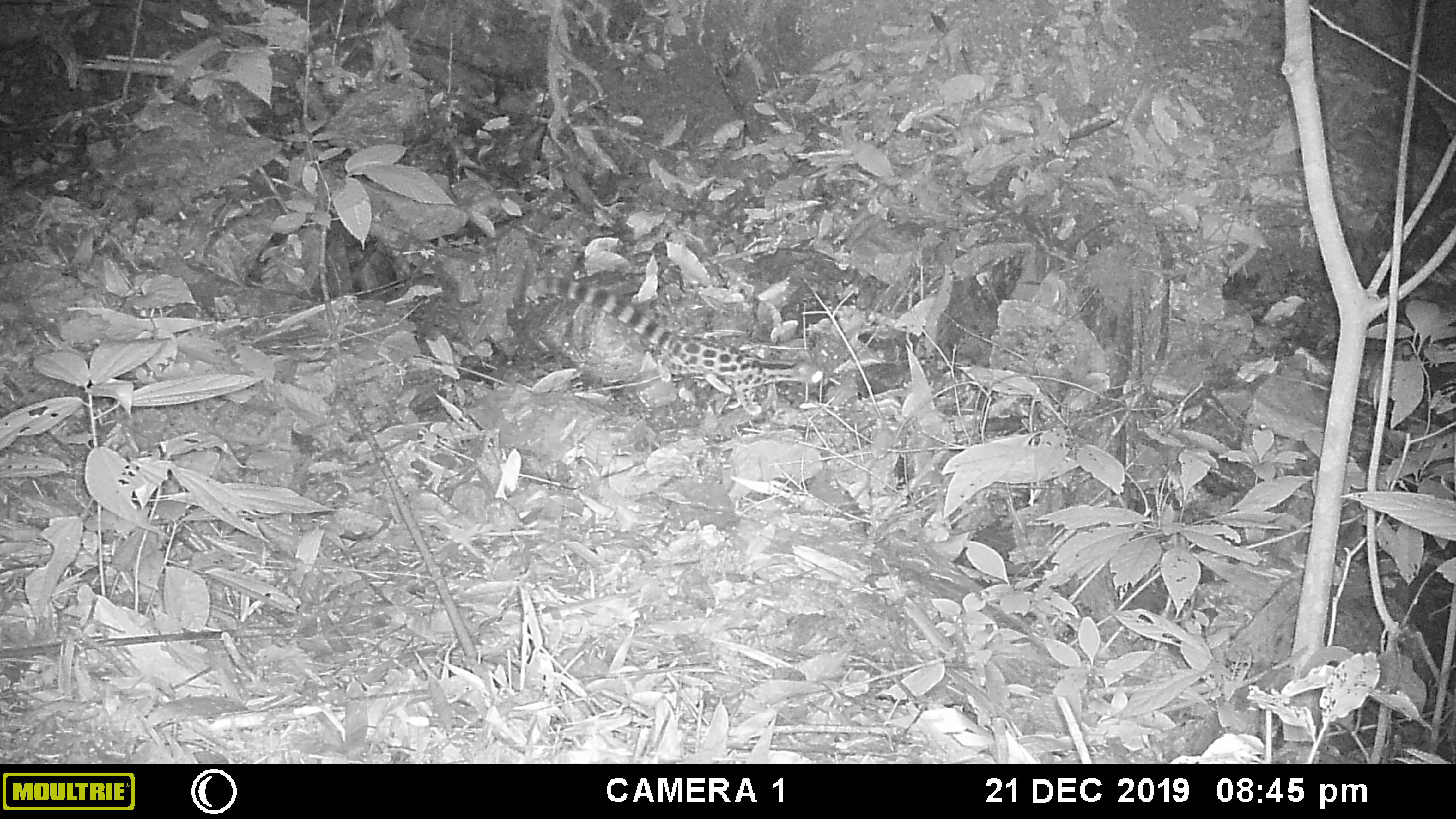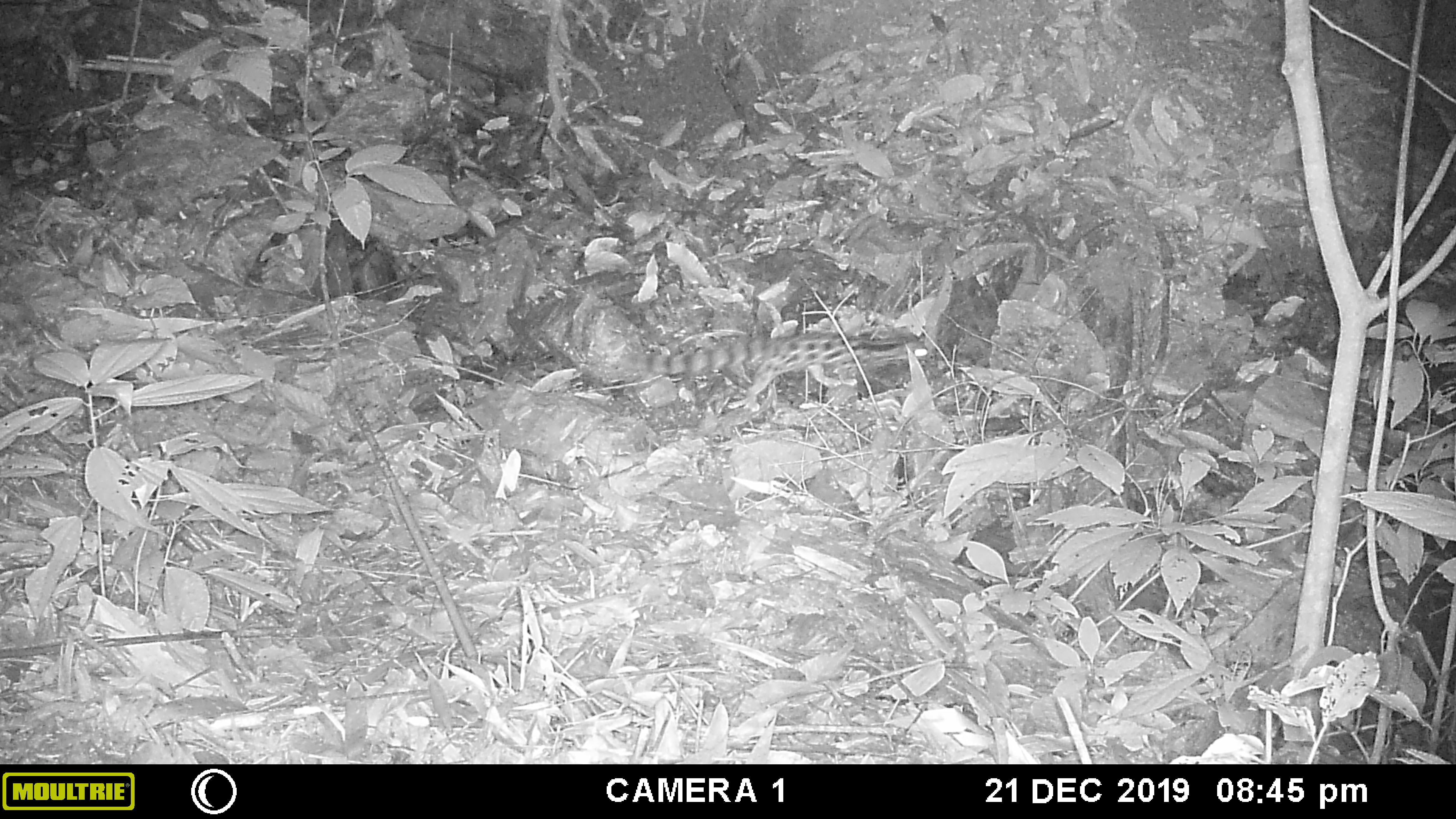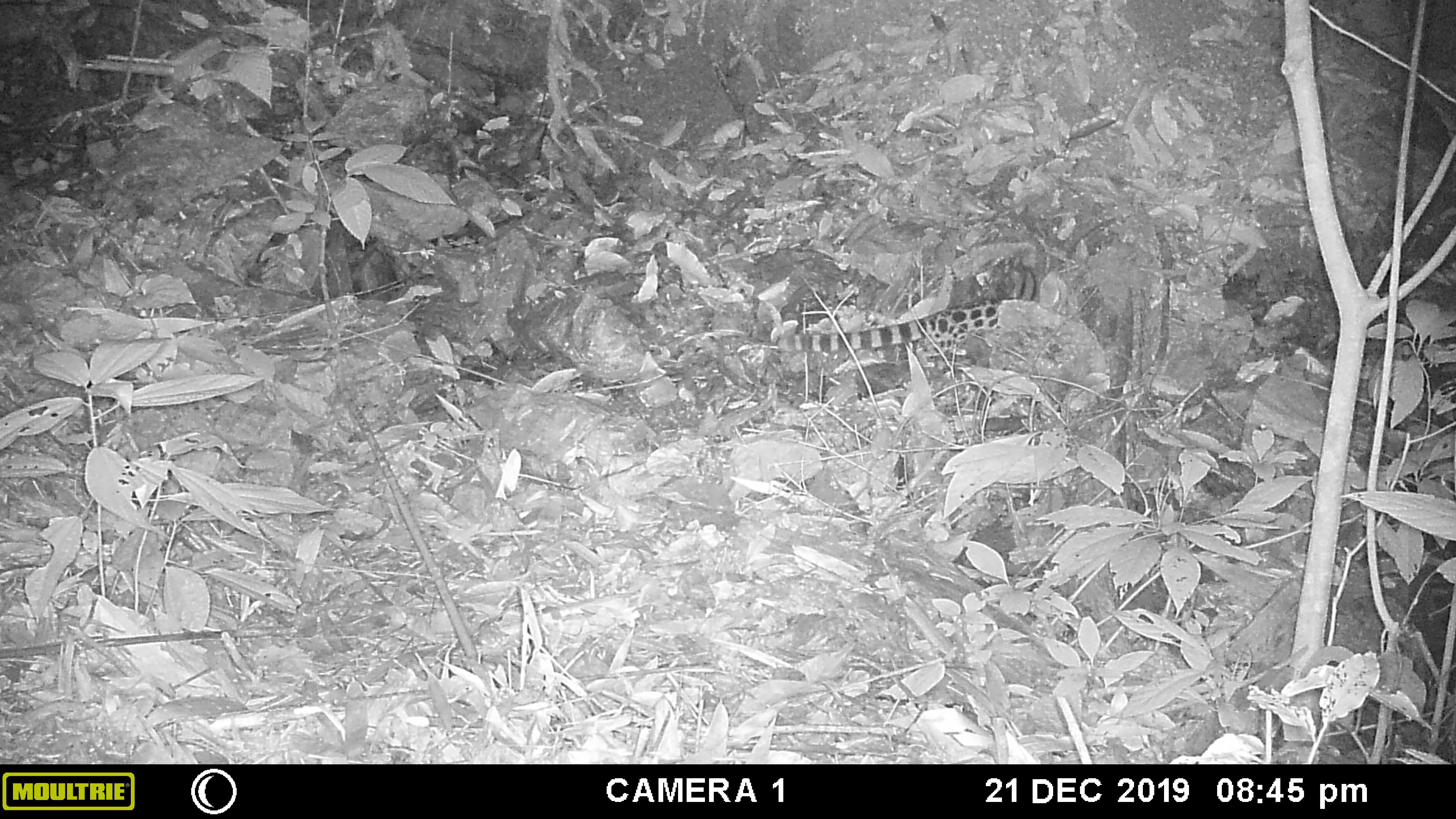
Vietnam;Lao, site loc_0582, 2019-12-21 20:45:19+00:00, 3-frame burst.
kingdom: Animalia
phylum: Chordata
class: Mammalia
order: Carnivora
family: Prionodontidae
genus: Prionodon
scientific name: Prionodon pardicolor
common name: spotted linsang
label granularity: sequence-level